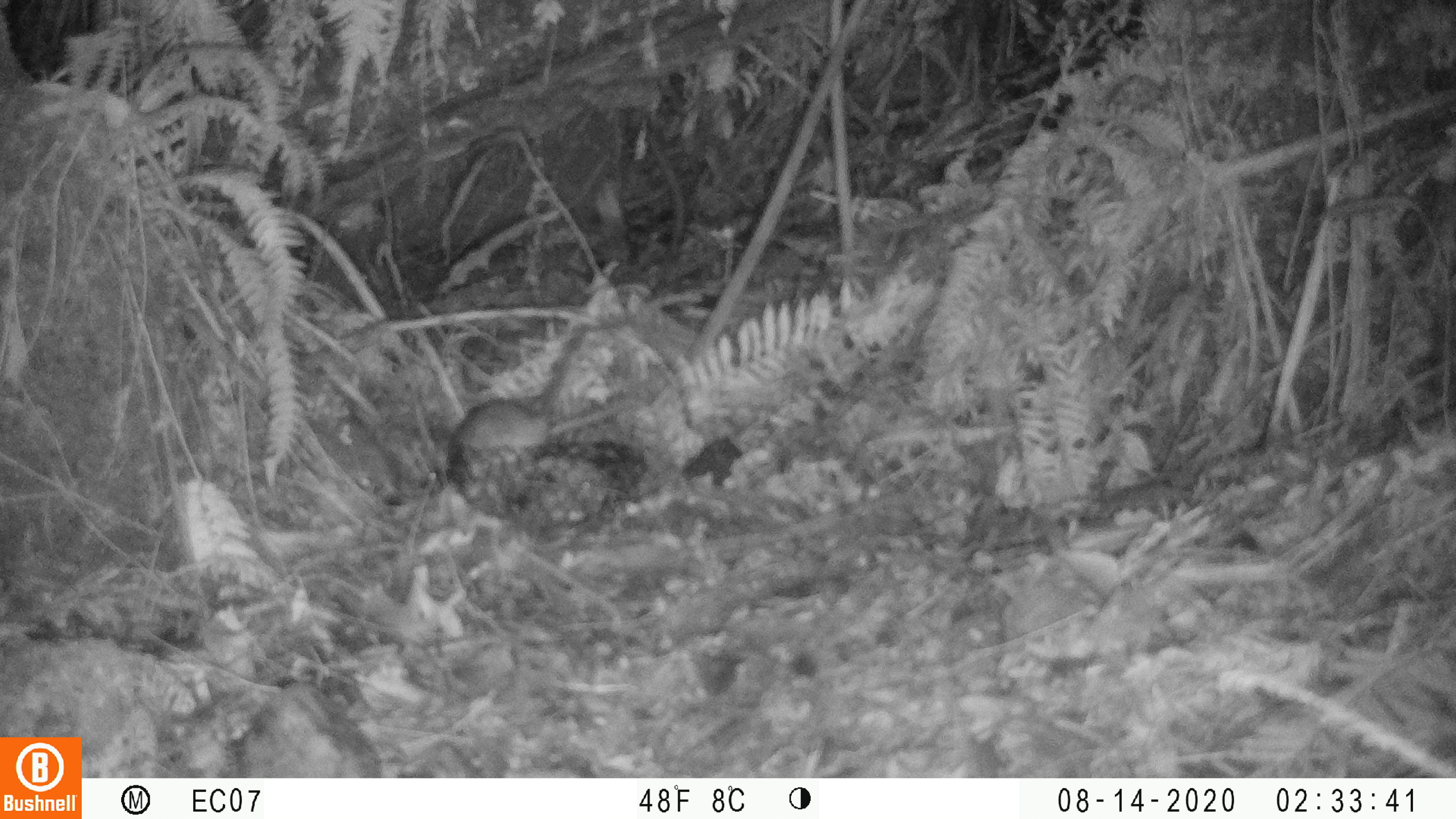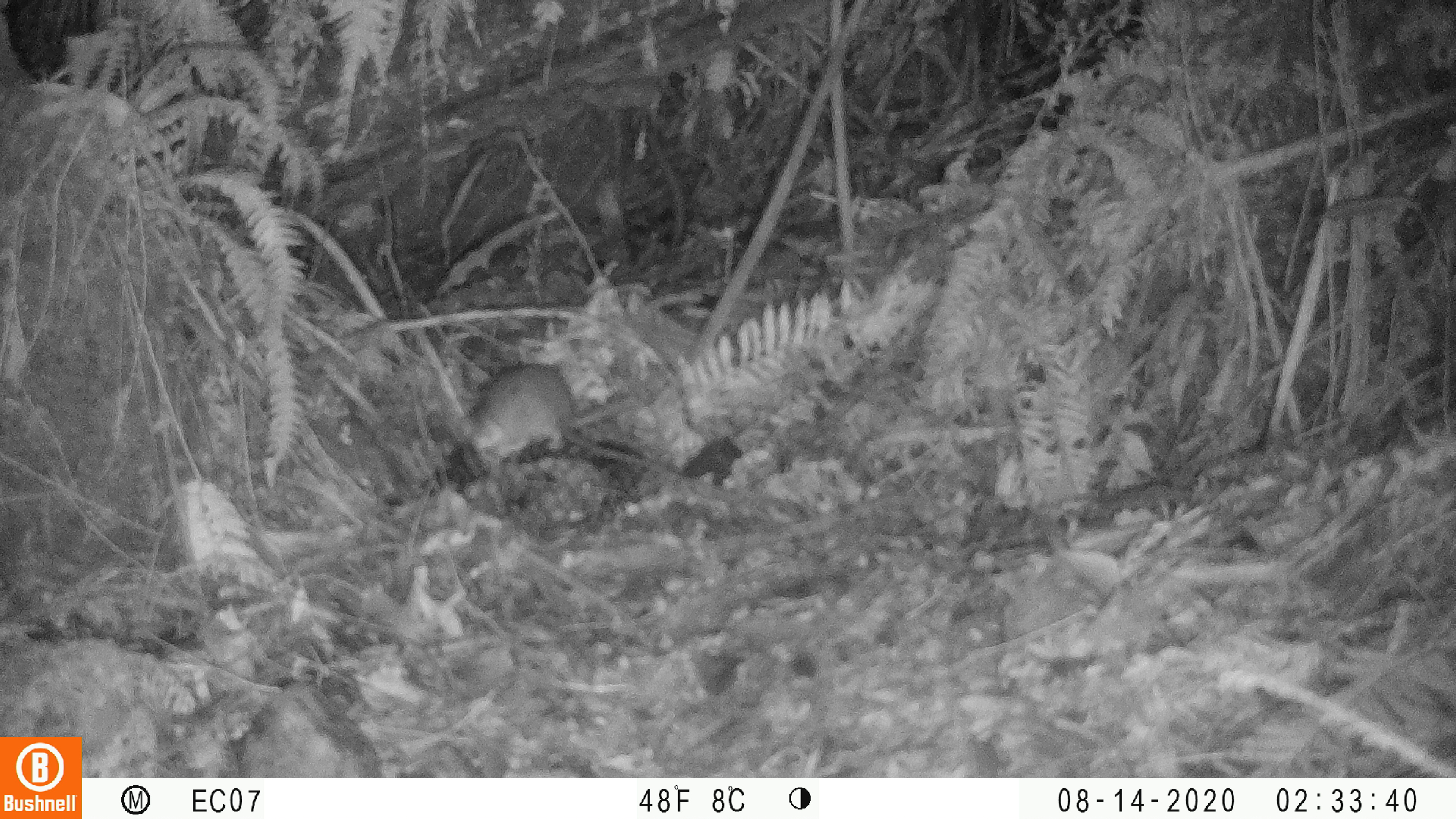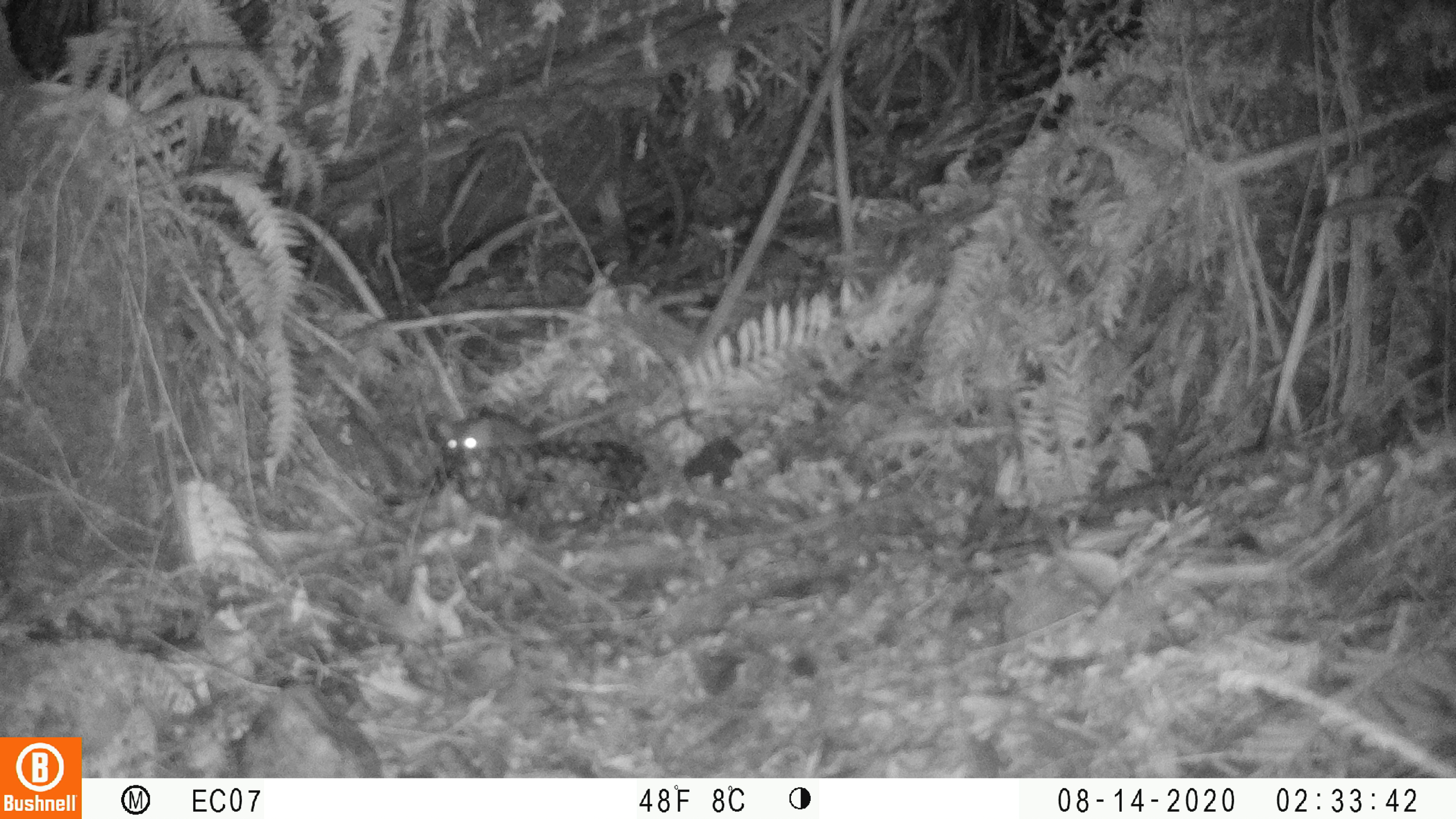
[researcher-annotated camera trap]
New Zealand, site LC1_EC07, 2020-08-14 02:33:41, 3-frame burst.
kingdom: Animalia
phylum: Chordata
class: Mammalia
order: Rodentia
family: Muridae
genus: Rattus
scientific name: Rattus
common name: rat